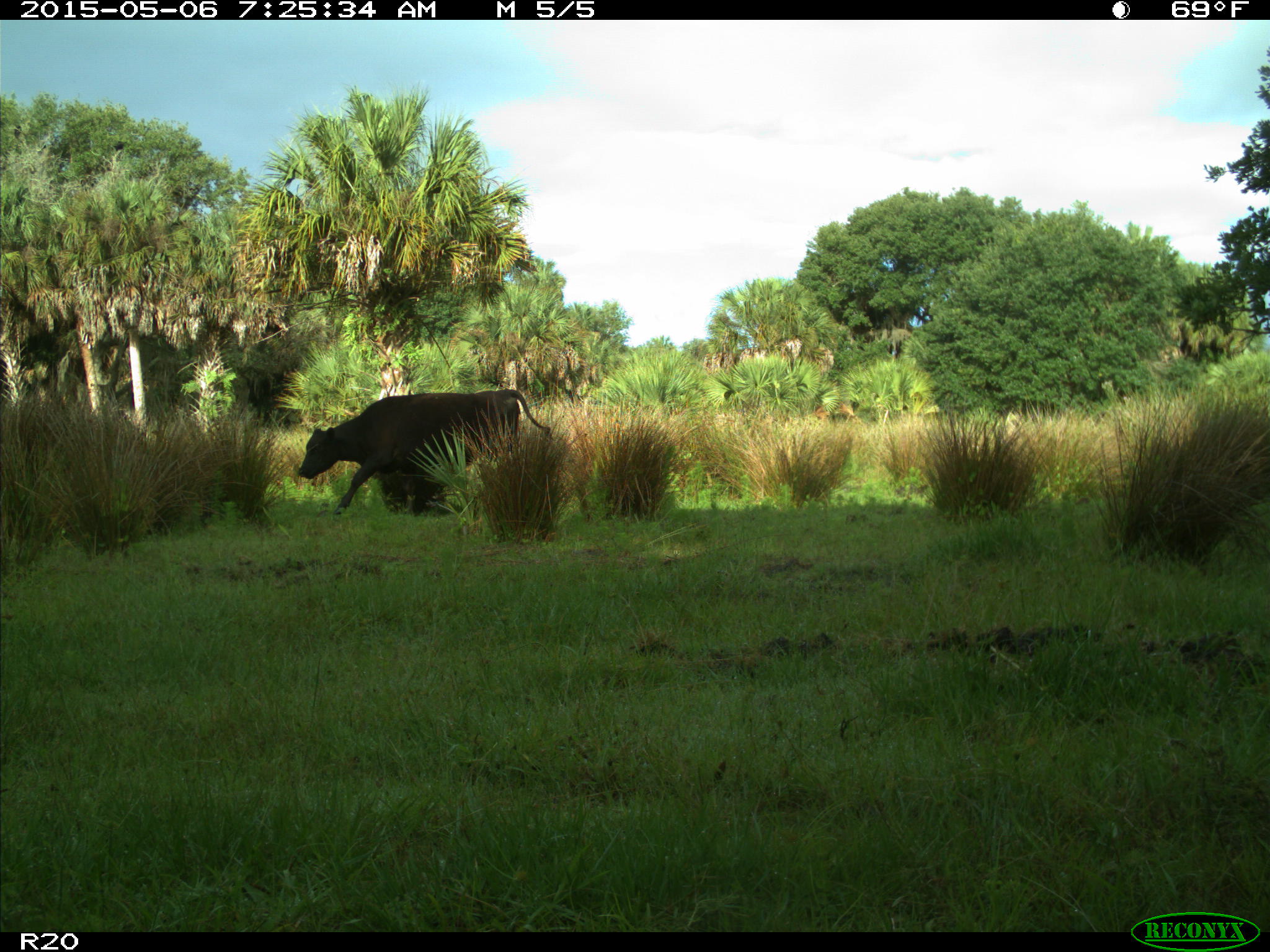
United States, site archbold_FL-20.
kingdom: Animalia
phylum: Chordata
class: Mammalia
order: Artiodactyla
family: Bovidae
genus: Bos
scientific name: Bos taurus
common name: domestic cow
Bos taurus (domestic cow).